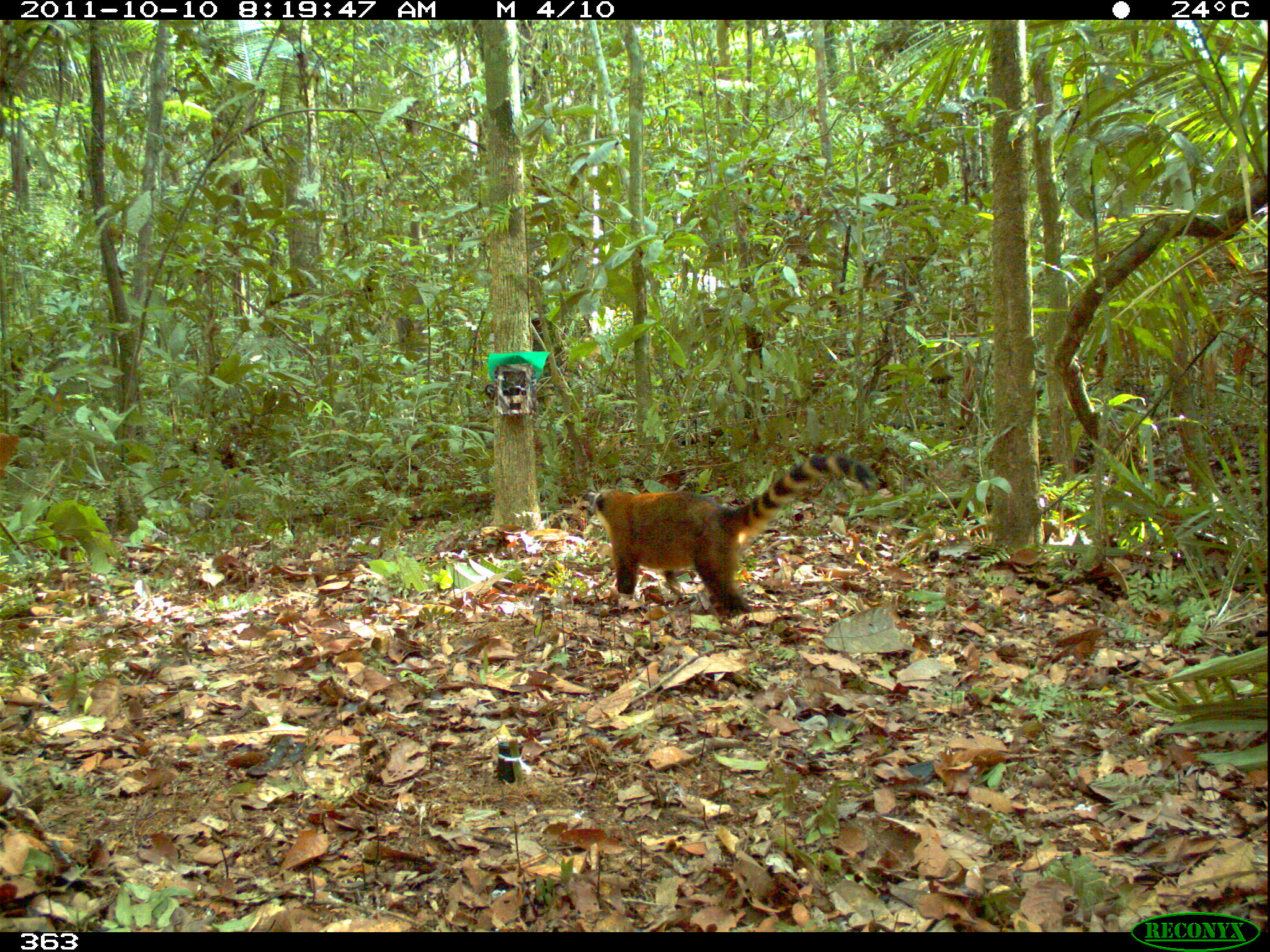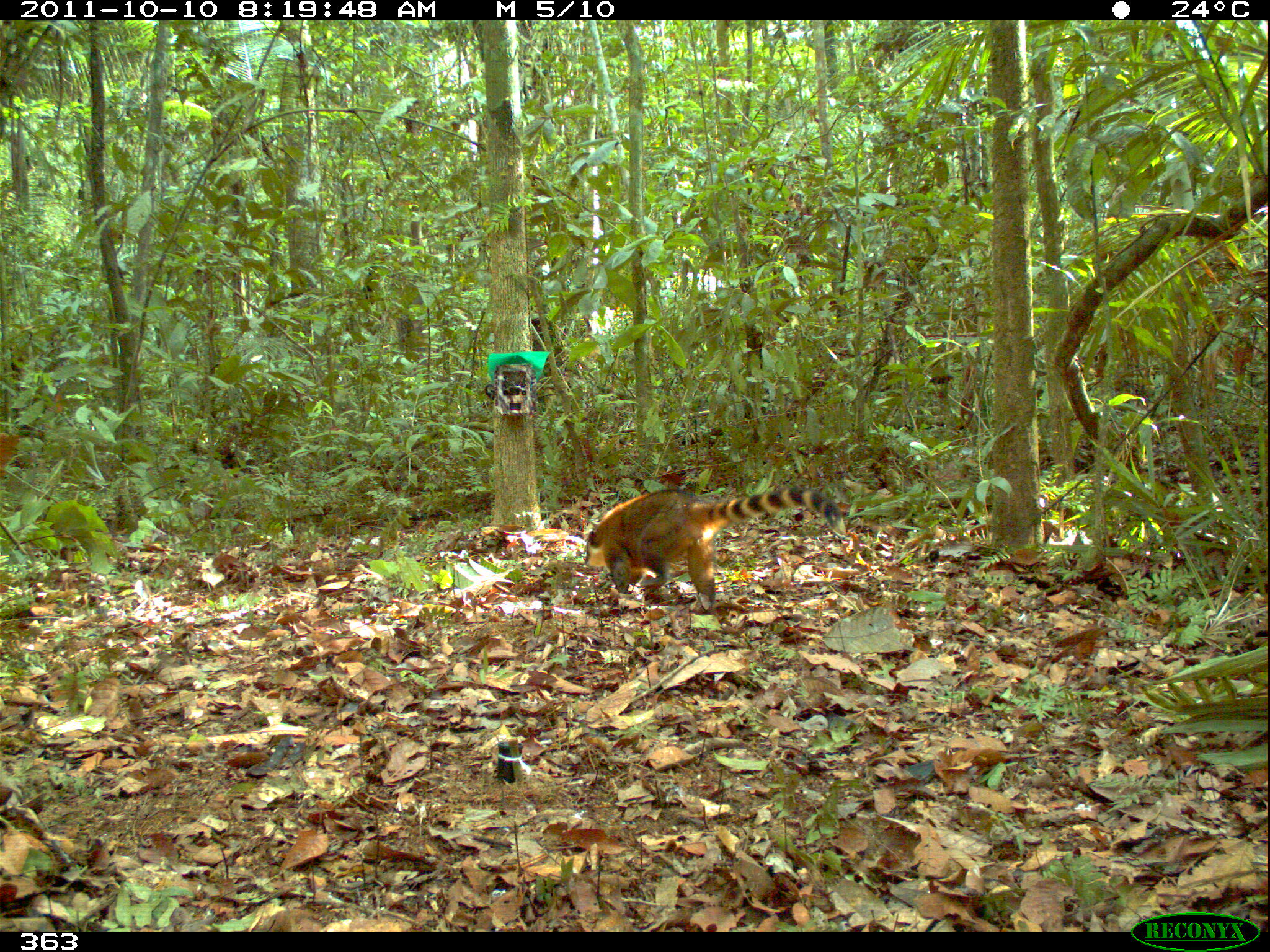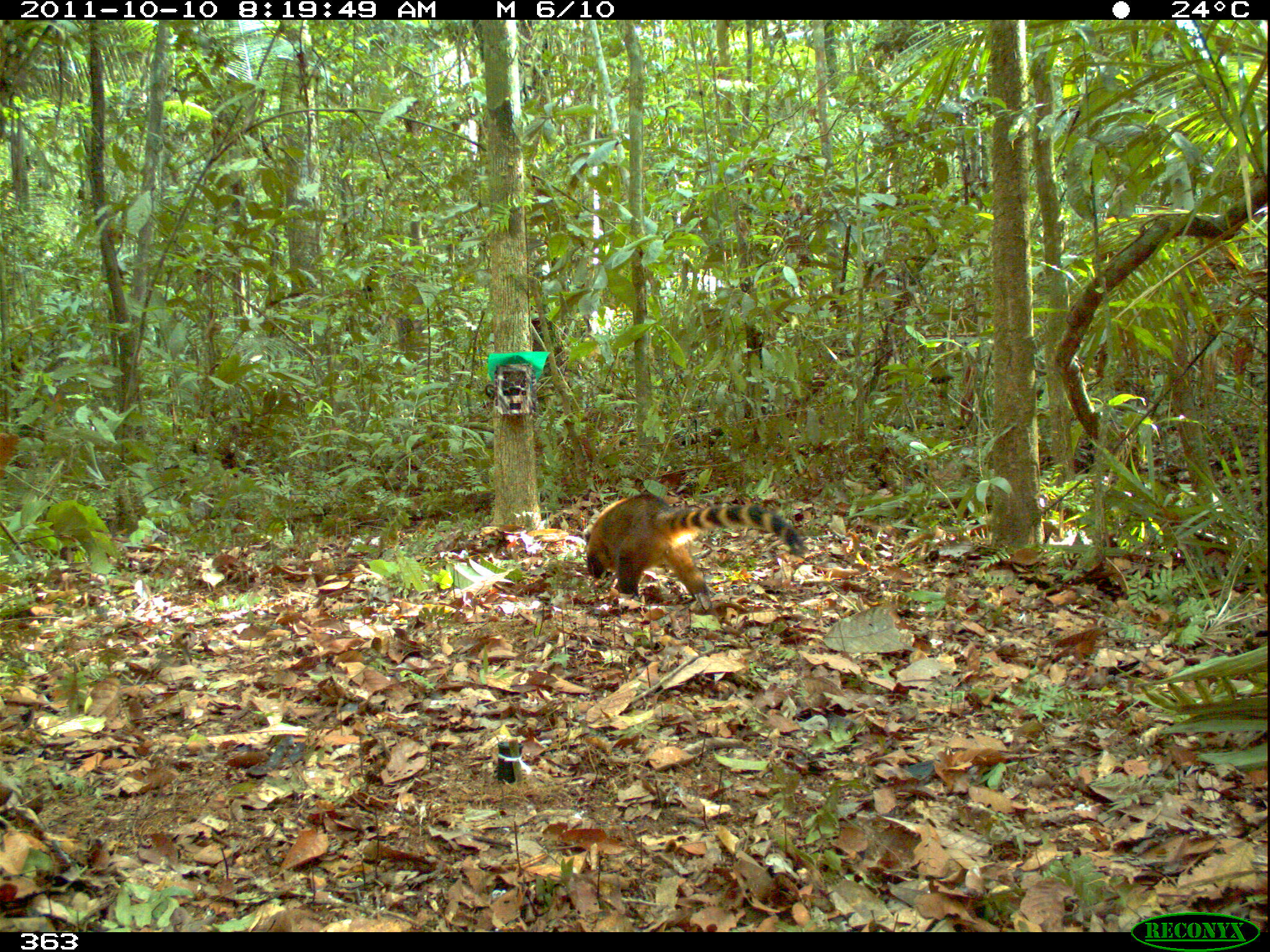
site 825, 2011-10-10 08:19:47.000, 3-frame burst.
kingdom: Animalia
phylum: Chordata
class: Mammalia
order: Carnivora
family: Procyonidae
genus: Nasua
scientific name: Nasua nasua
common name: south american coati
Nasua nasua (south american coati).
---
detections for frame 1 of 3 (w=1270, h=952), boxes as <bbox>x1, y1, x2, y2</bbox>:
nasua nasua: <bbox>588, 452, 881, 622</bbox>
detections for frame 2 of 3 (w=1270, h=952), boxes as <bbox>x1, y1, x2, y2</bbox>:
nasua nasua: <bbox>581, 487, 846, 611</bbox>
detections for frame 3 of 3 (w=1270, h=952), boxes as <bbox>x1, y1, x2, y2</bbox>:
nasua nasua: <bbox>583, 491, 808, 612</bbox>